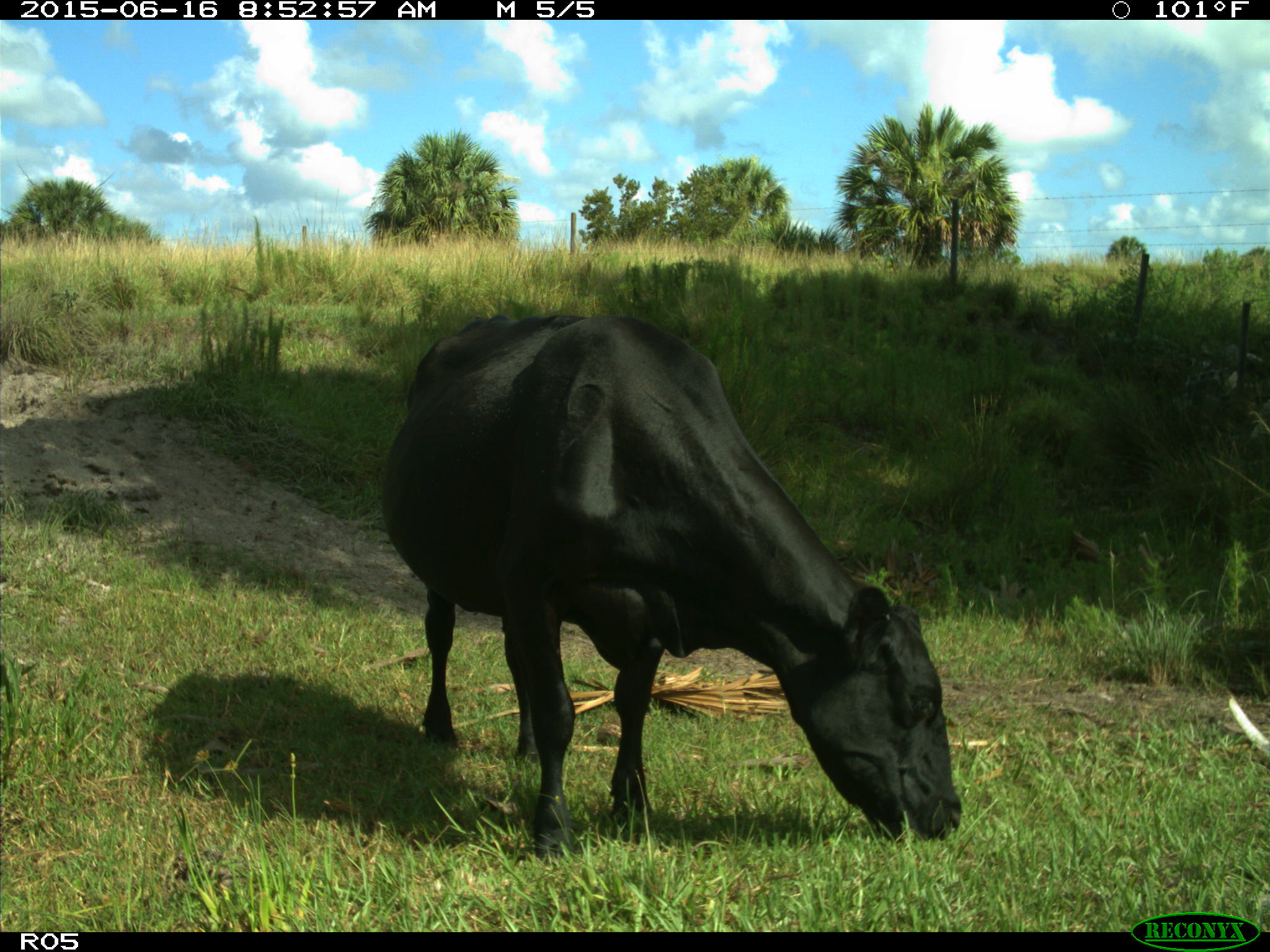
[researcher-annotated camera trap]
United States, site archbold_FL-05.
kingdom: Animalia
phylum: Chordata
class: Mammalia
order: Artiodactyla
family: Bovidae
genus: Bos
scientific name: Bos taurus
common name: domestic cow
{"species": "Bos taurus (domestic cow)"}